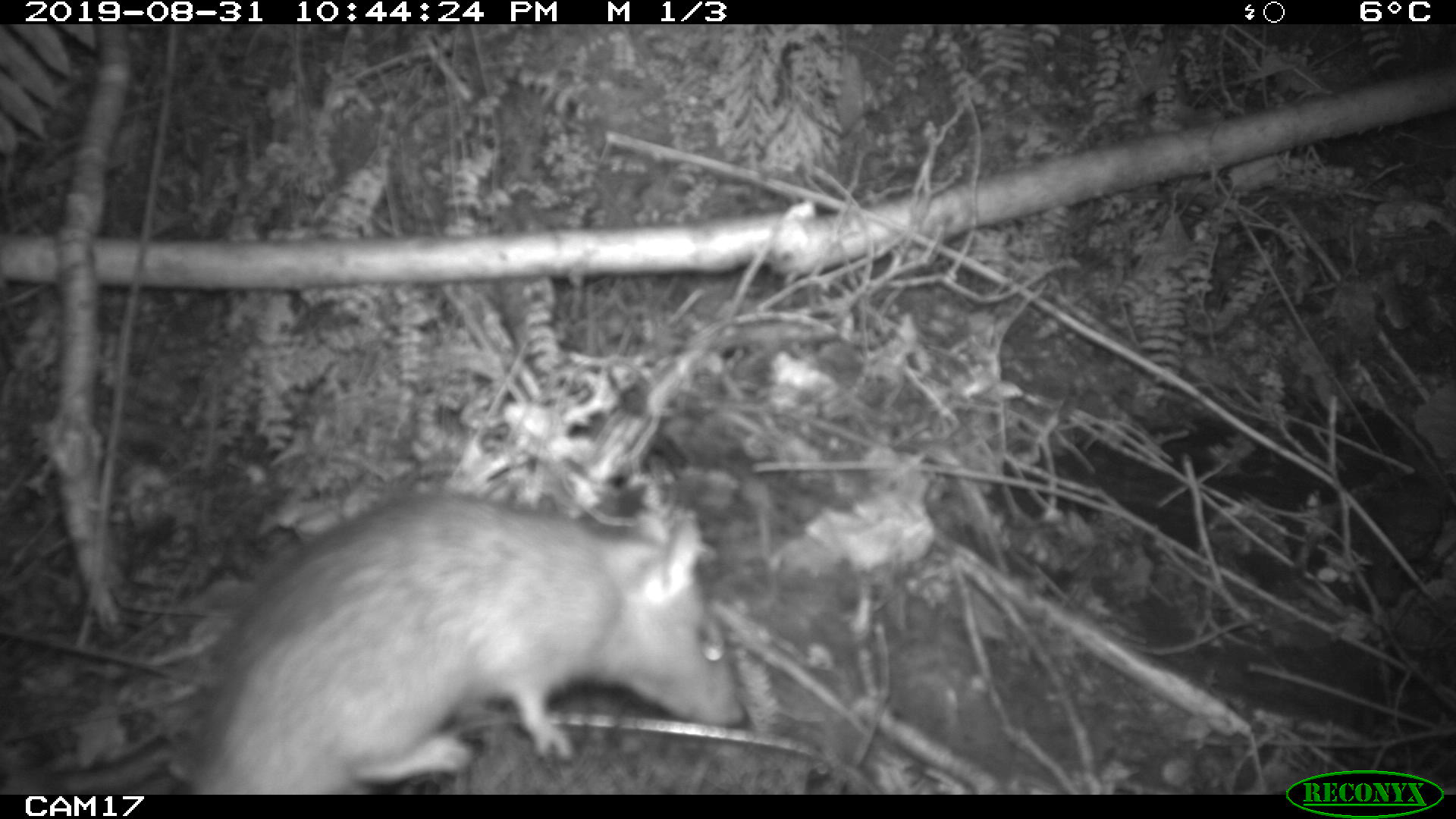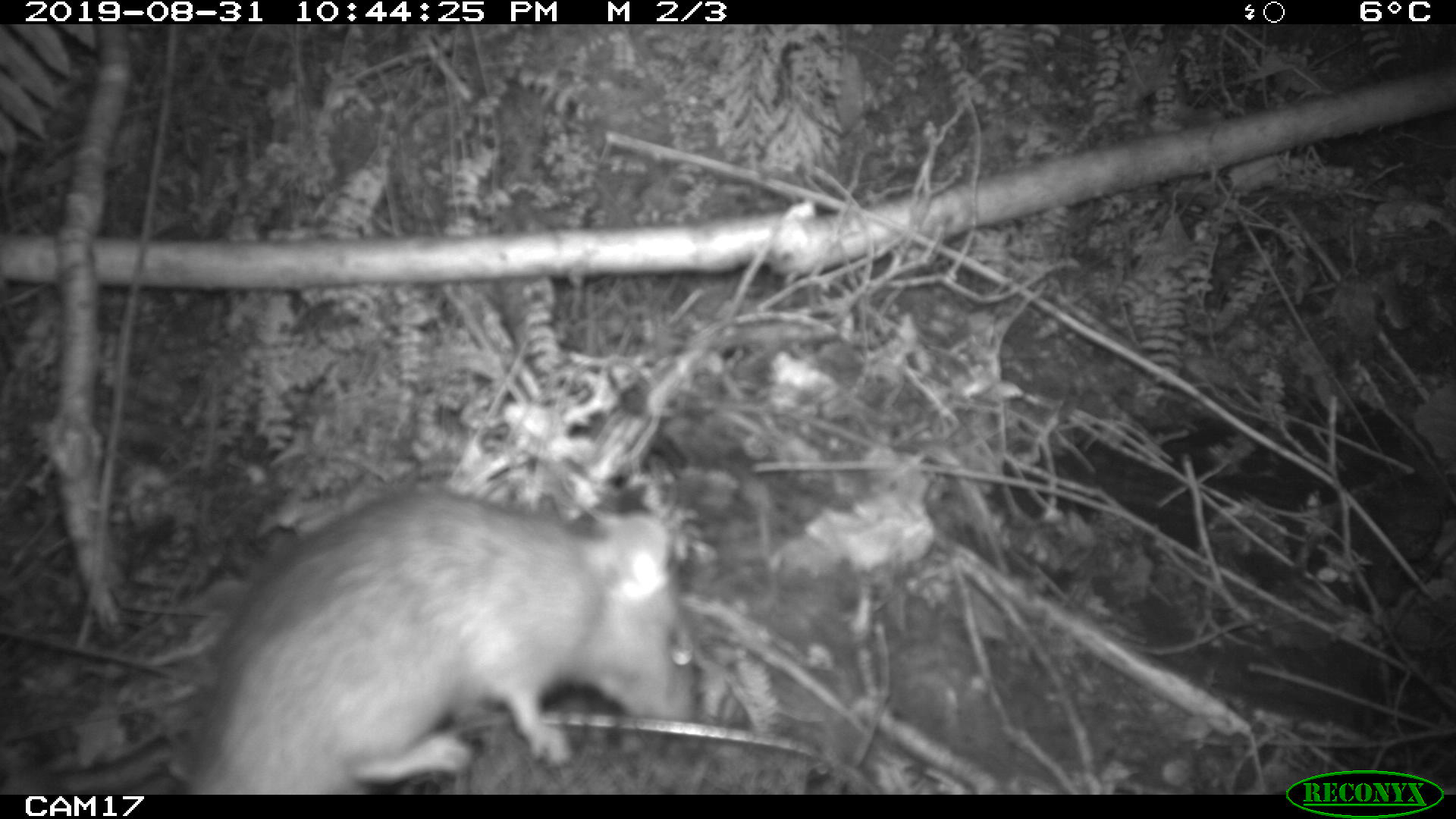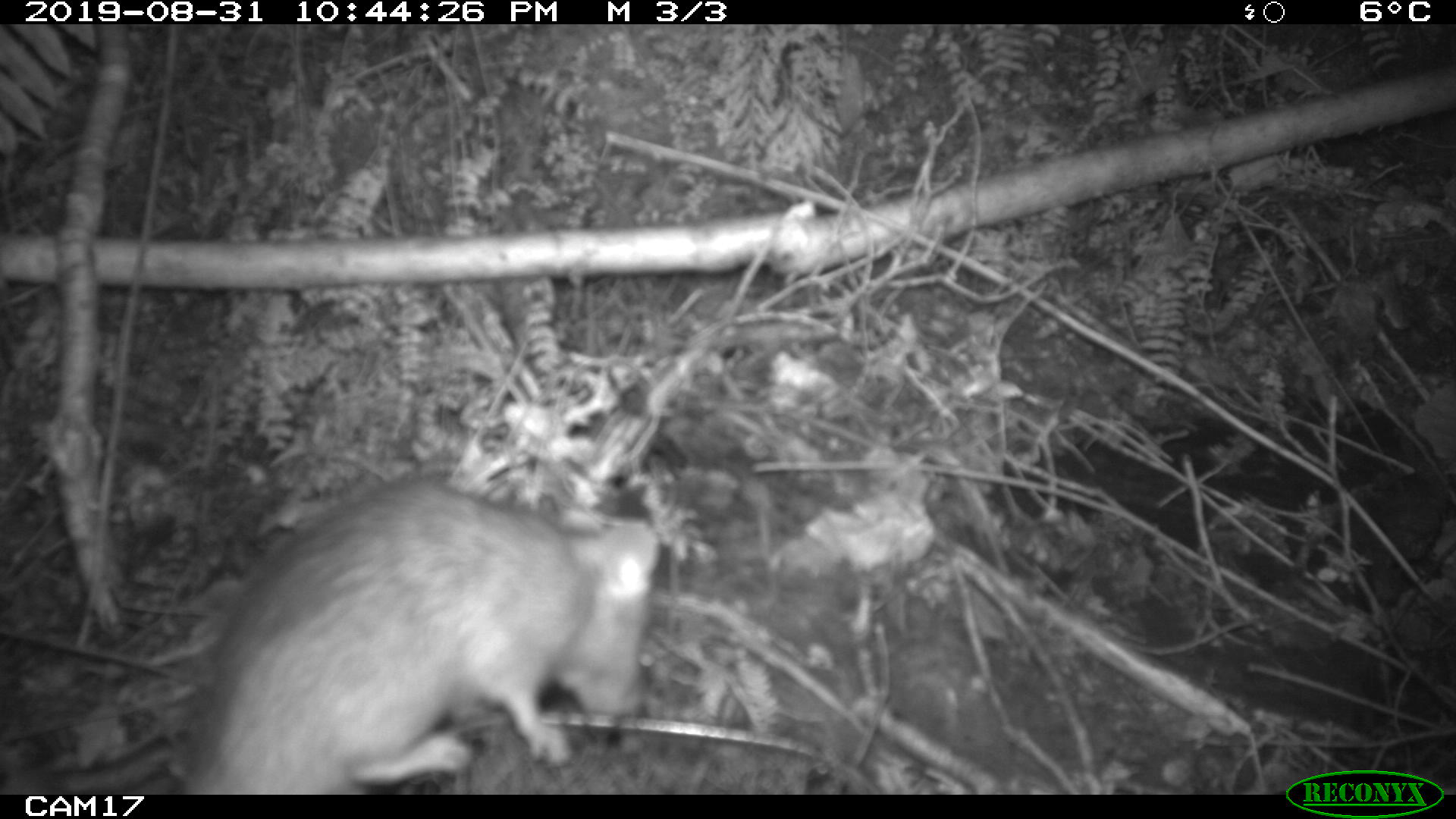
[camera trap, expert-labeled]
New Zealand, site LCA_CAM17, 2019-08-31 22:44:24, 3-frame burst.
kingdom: Animalia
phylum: Chordata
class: Mammalia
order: Rodentia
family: Muridae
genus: Rattus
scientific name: Rattus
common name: rat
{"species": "rat (Rattus)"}